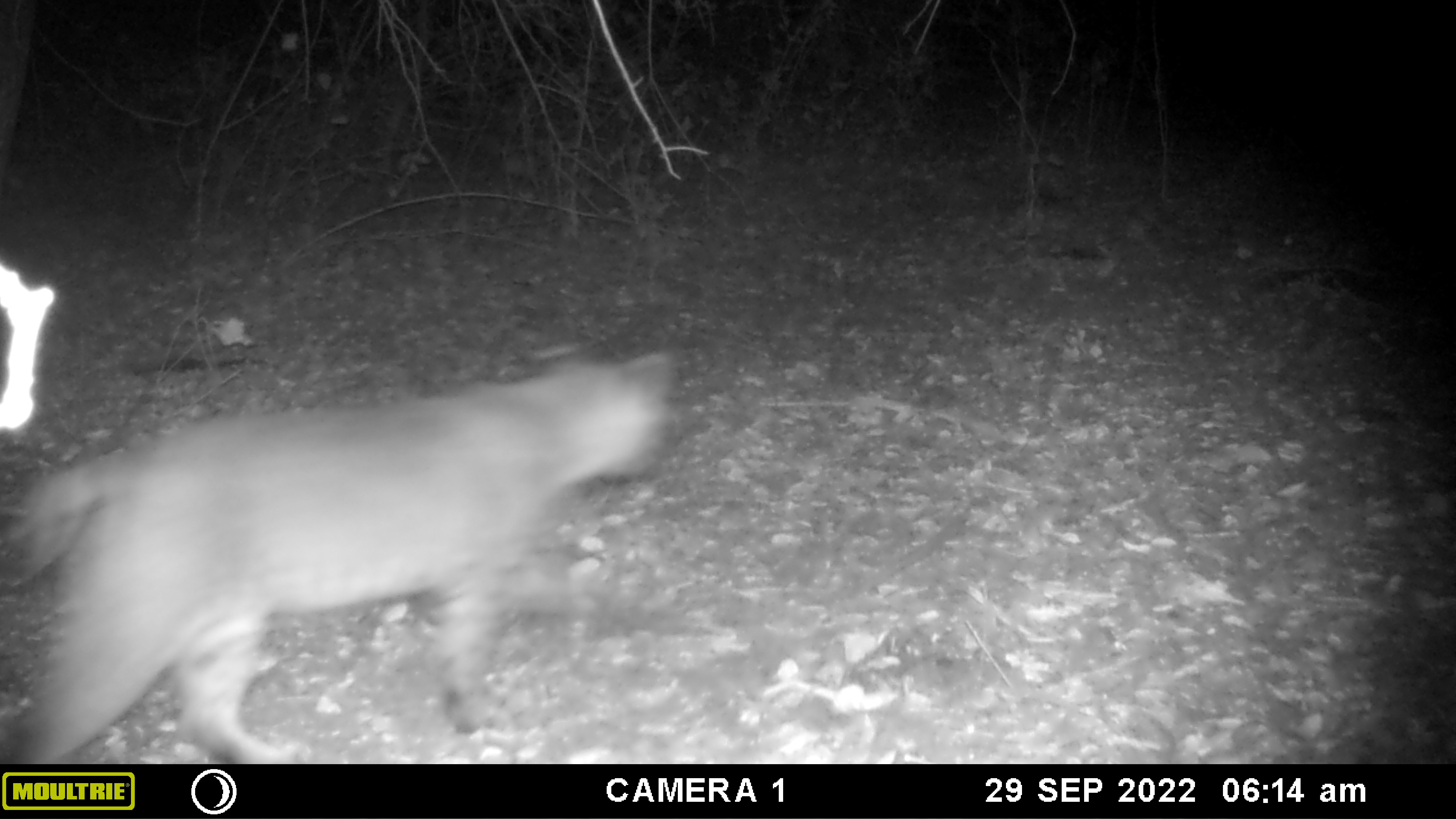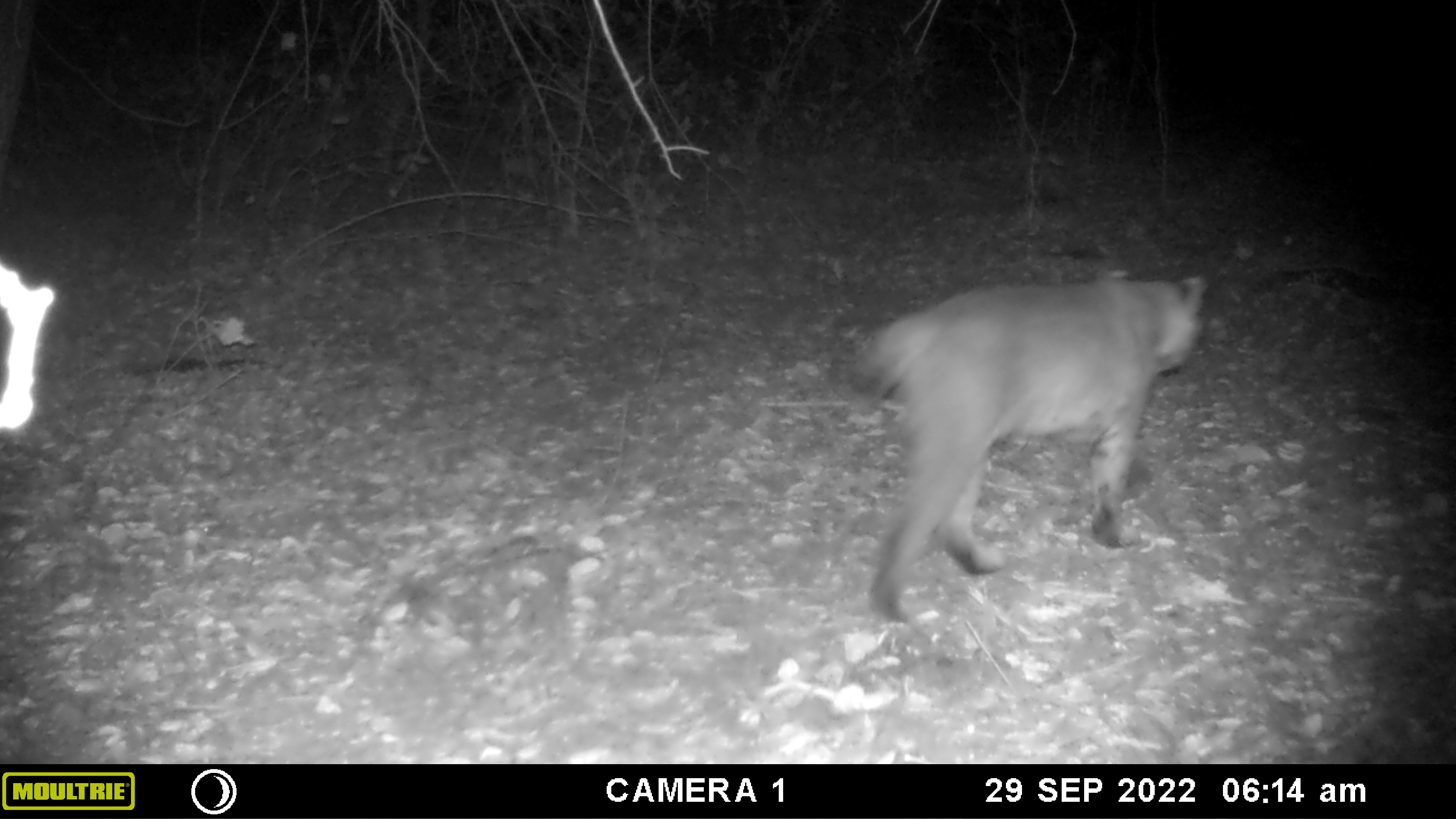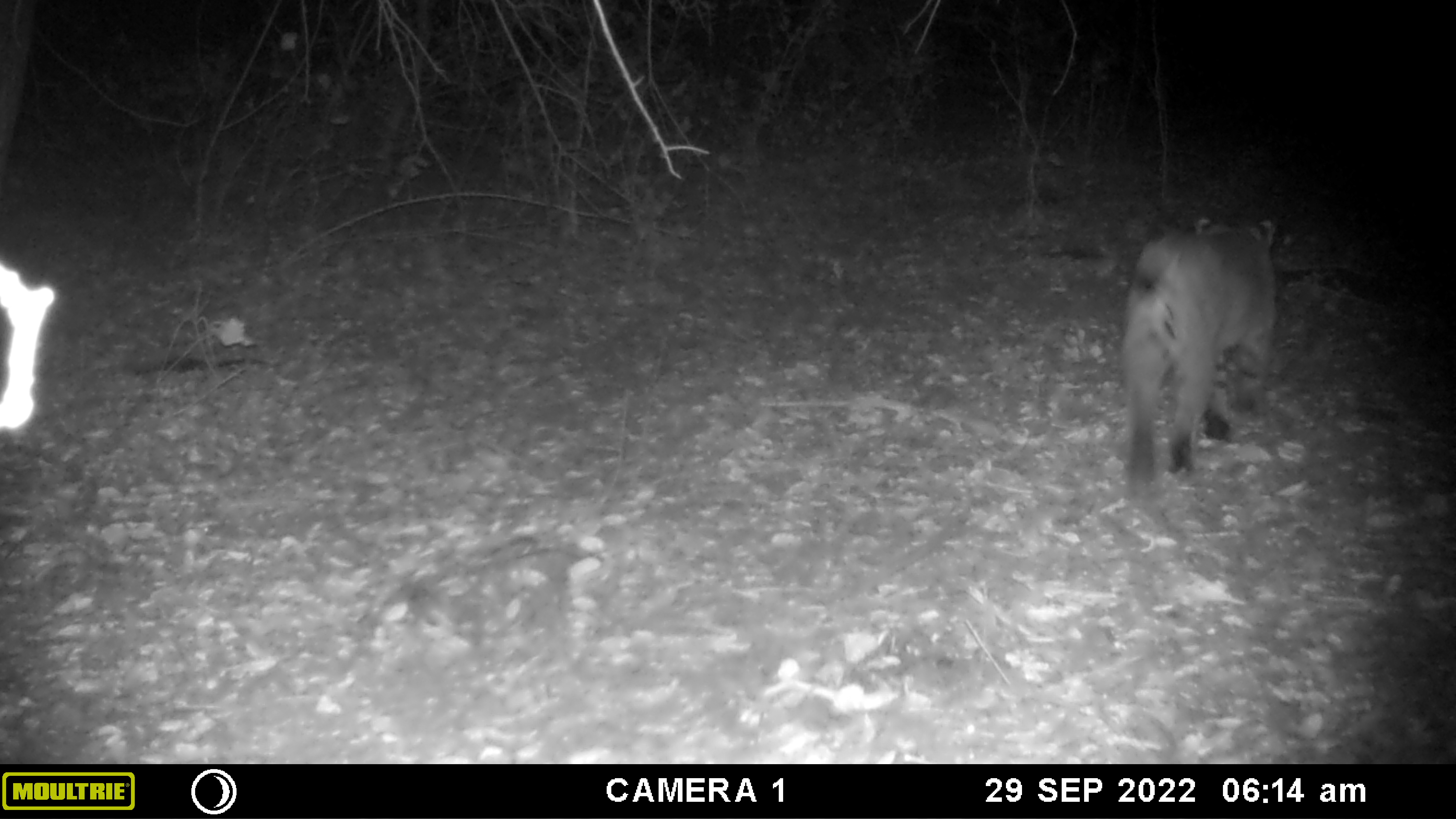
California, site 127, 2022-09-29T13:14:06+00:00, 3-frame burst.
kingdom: Animalia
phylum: Chordata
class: Mammalia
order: Carnivora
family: Felidae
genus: Lynx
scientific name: Lynx rufus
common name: bobcat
Bobcat (Lynx rufus).